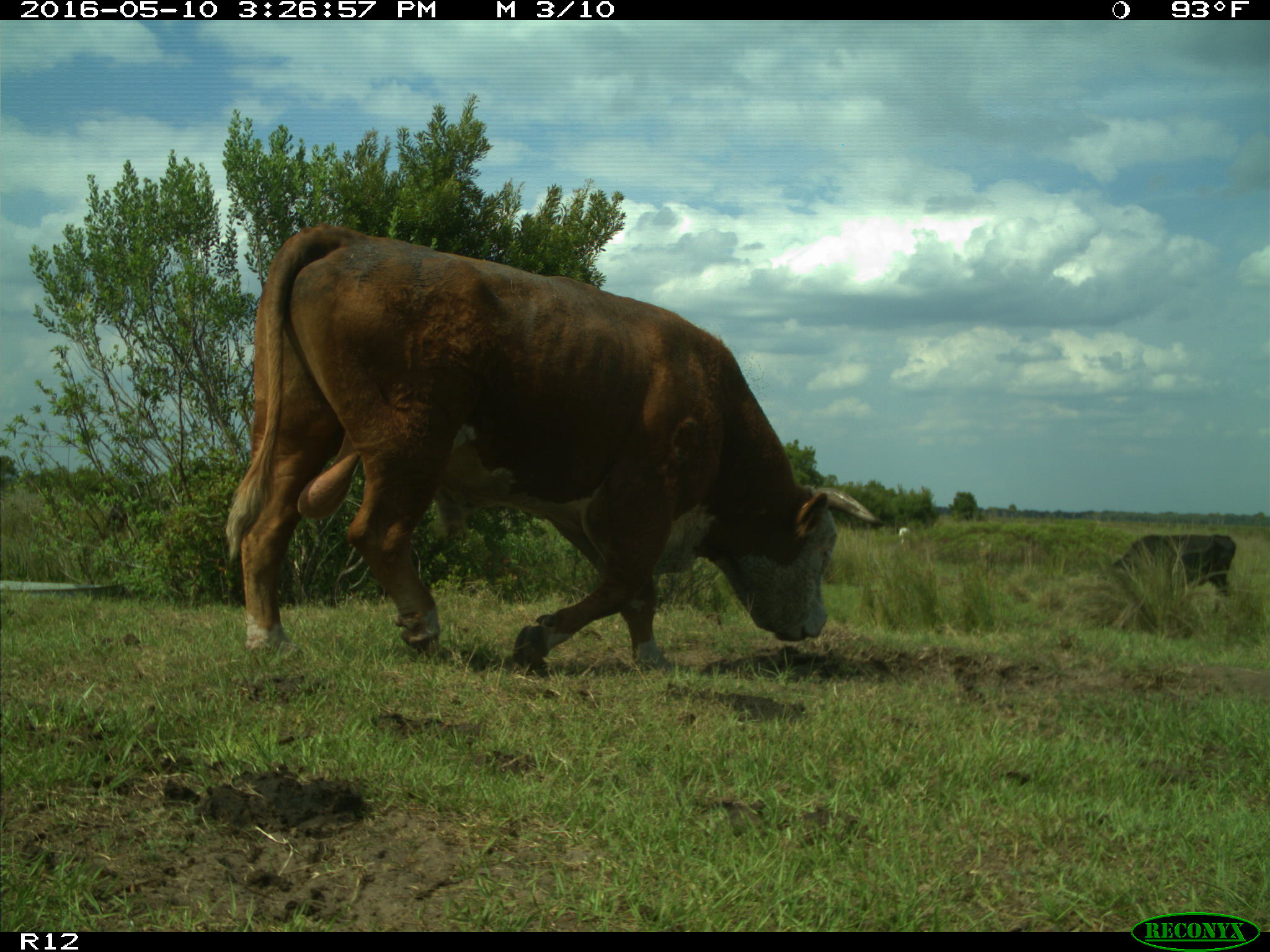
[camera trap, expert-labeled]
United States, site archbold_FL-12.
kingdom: Animalia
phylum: Chordata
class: Mammalia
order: Artiodactyla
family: Bovidae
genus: Bos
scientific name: Bos taurus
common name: domestic cow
Bos taurus (domestic cow).